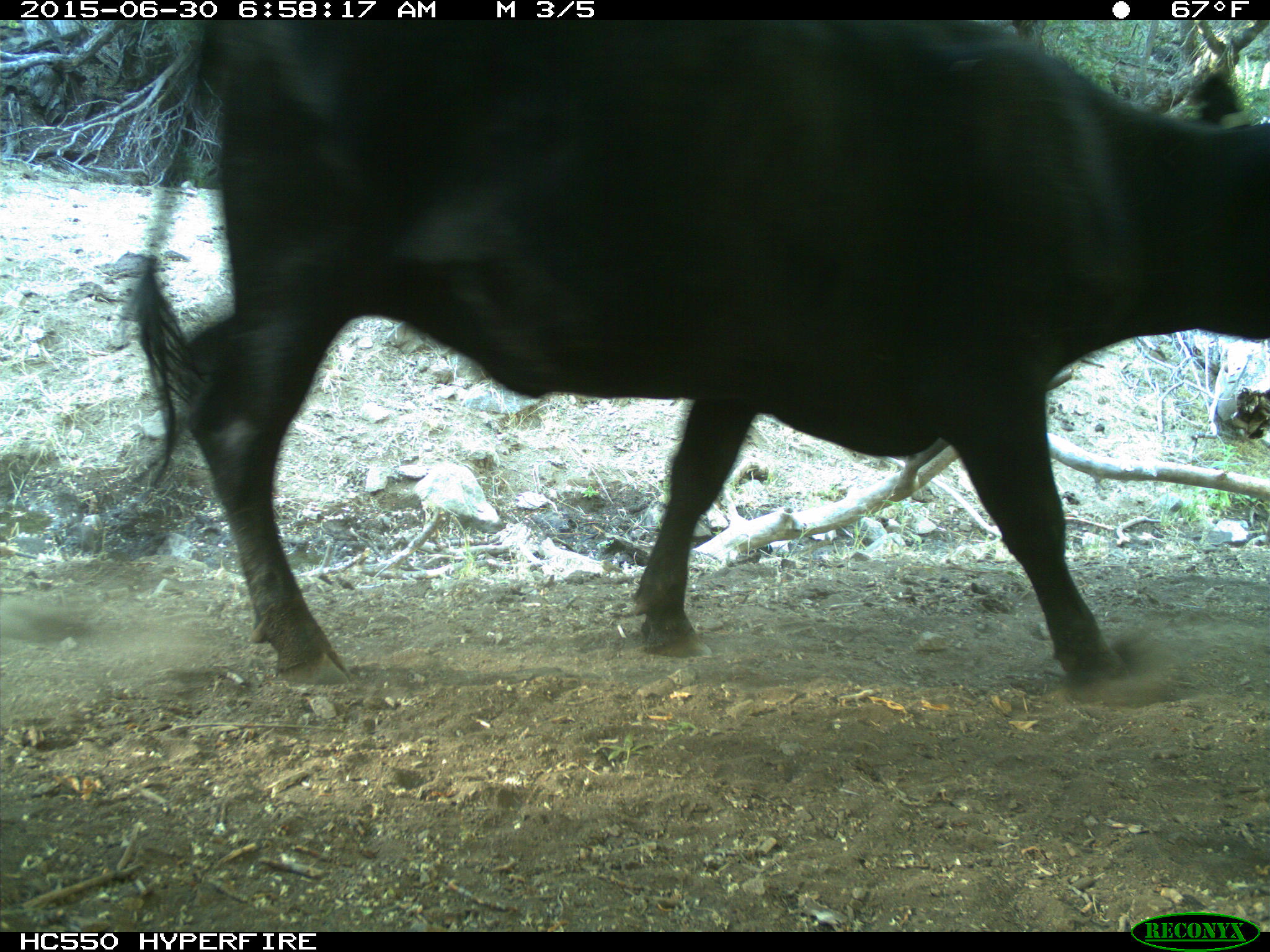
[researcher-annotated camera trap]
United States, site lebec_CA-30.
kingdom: Animalia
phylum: Chordata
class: Mammalia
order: Artiodactyla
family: Bovidae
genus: Bos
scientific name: Bos taurus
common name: domestic cow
Bos taurus (domestic cow).